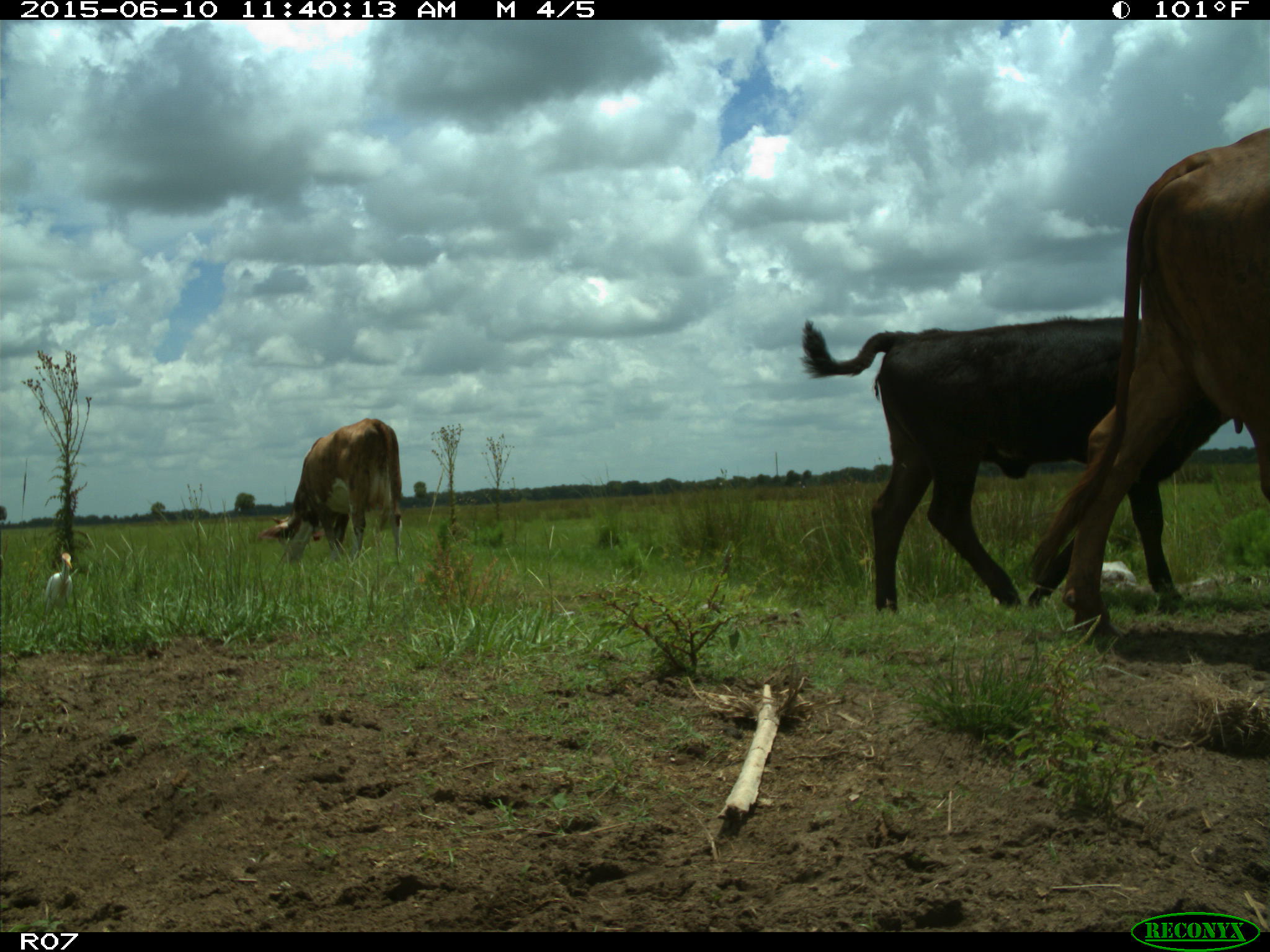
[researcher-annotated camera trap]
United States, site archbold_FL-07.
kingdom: Animalia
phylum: Chordata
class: Mammalia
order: Artiodactyla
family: Bovidae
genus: Bos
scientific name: Bos taurus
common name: domestic cow